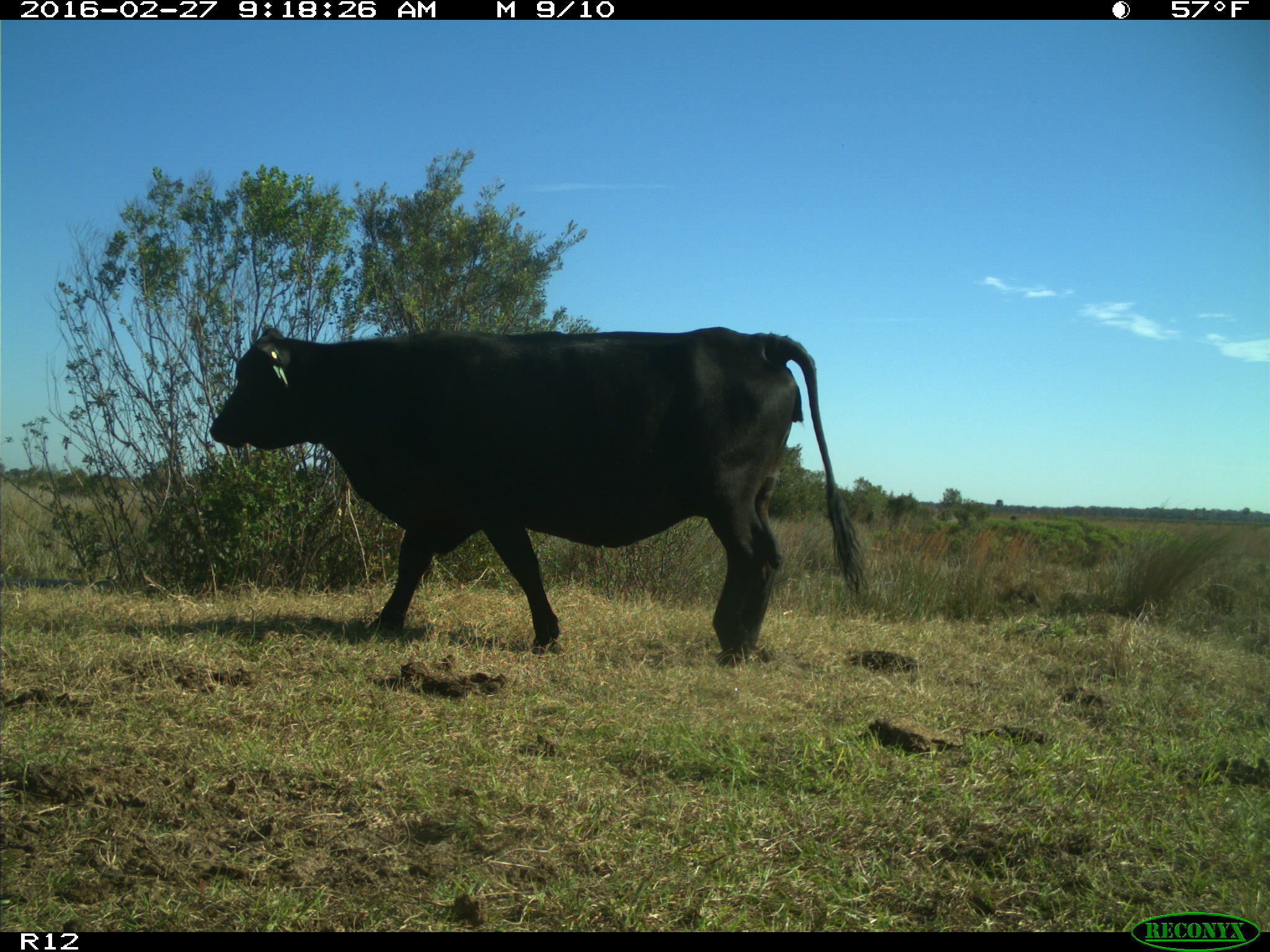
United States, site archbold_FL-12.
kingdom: Animalia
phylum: Chordata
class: Mammalia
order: Artiodactyla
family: Bovidae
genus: Bos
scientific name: Bos taurus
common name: domestic cow